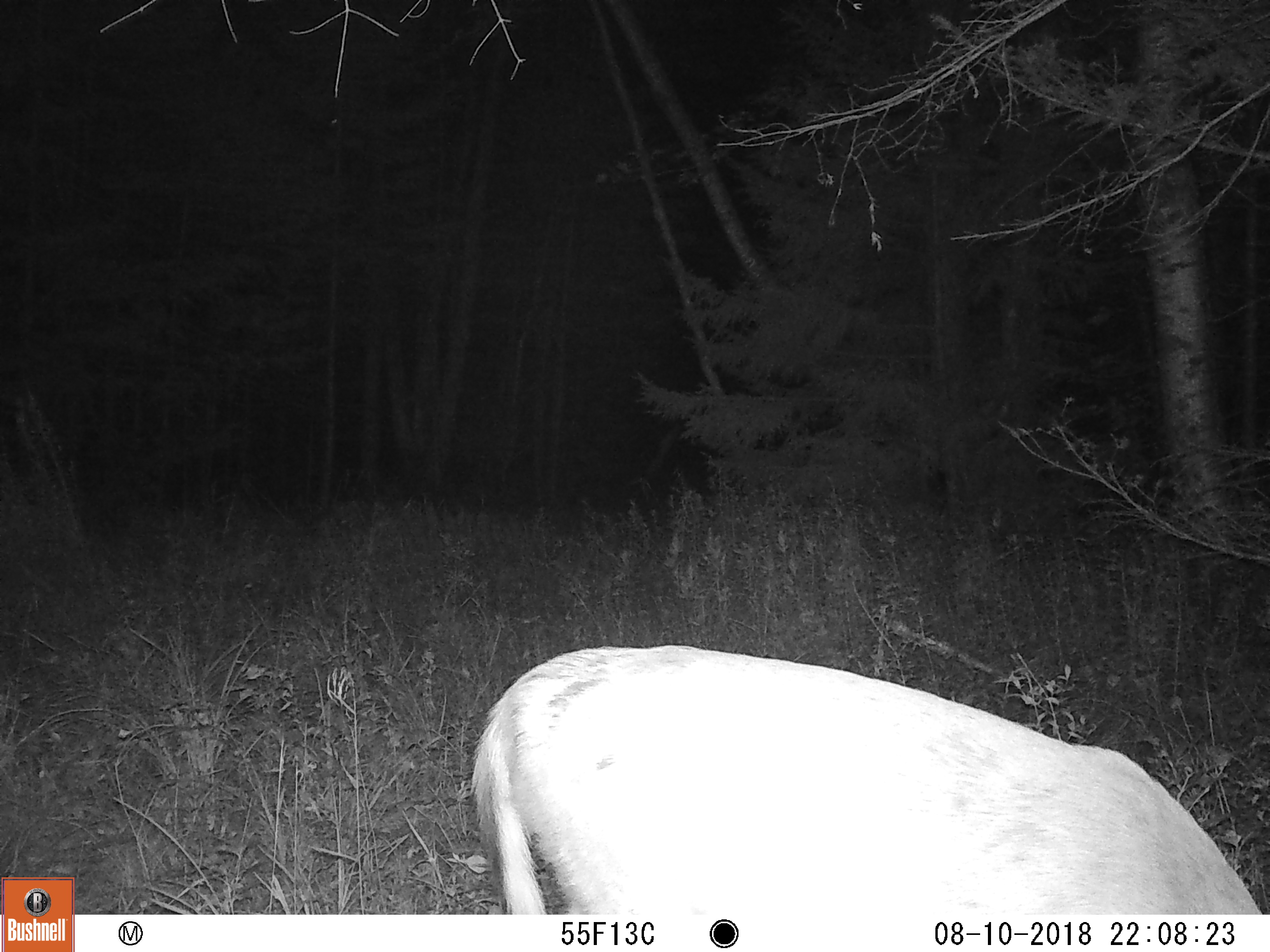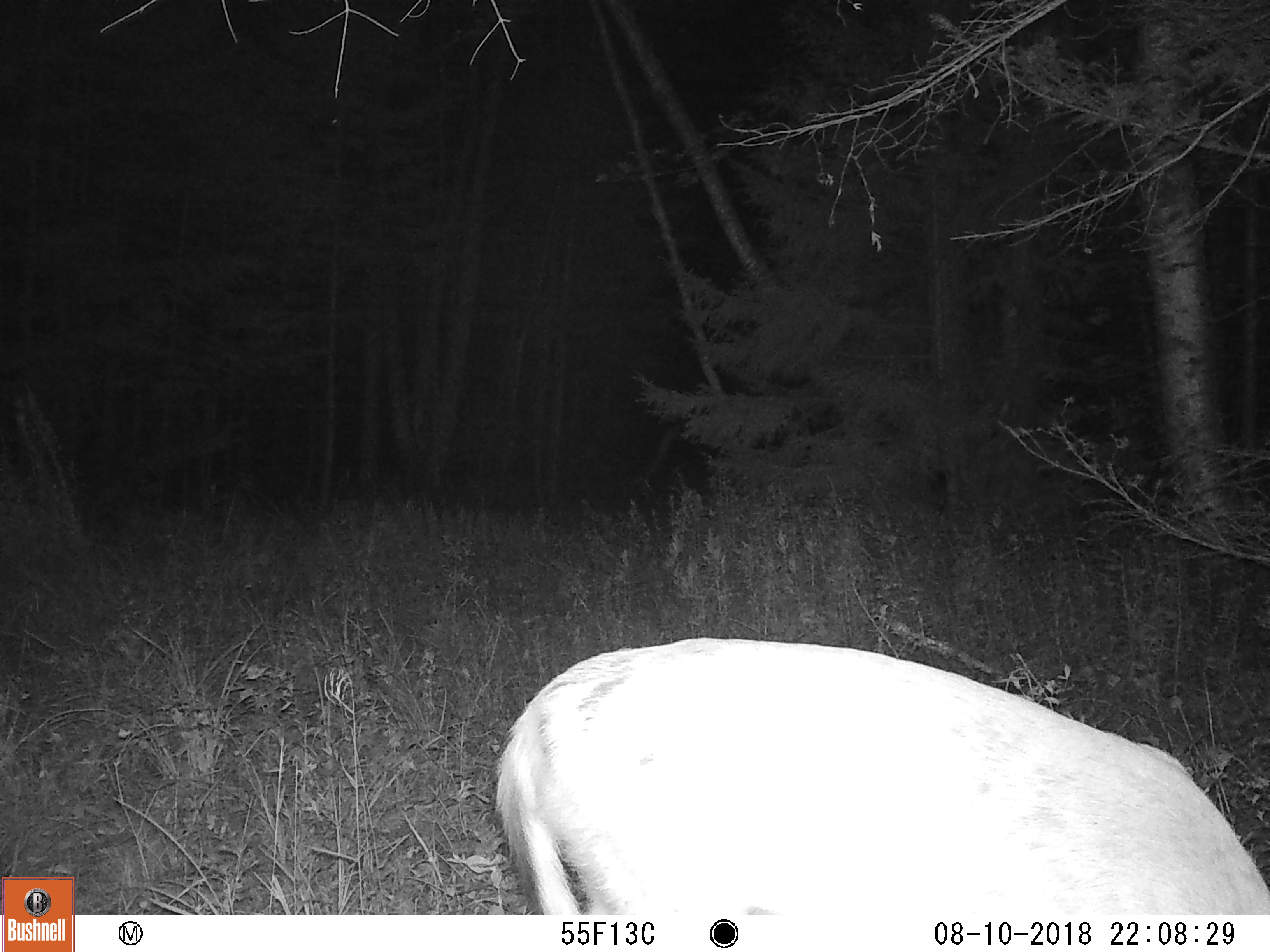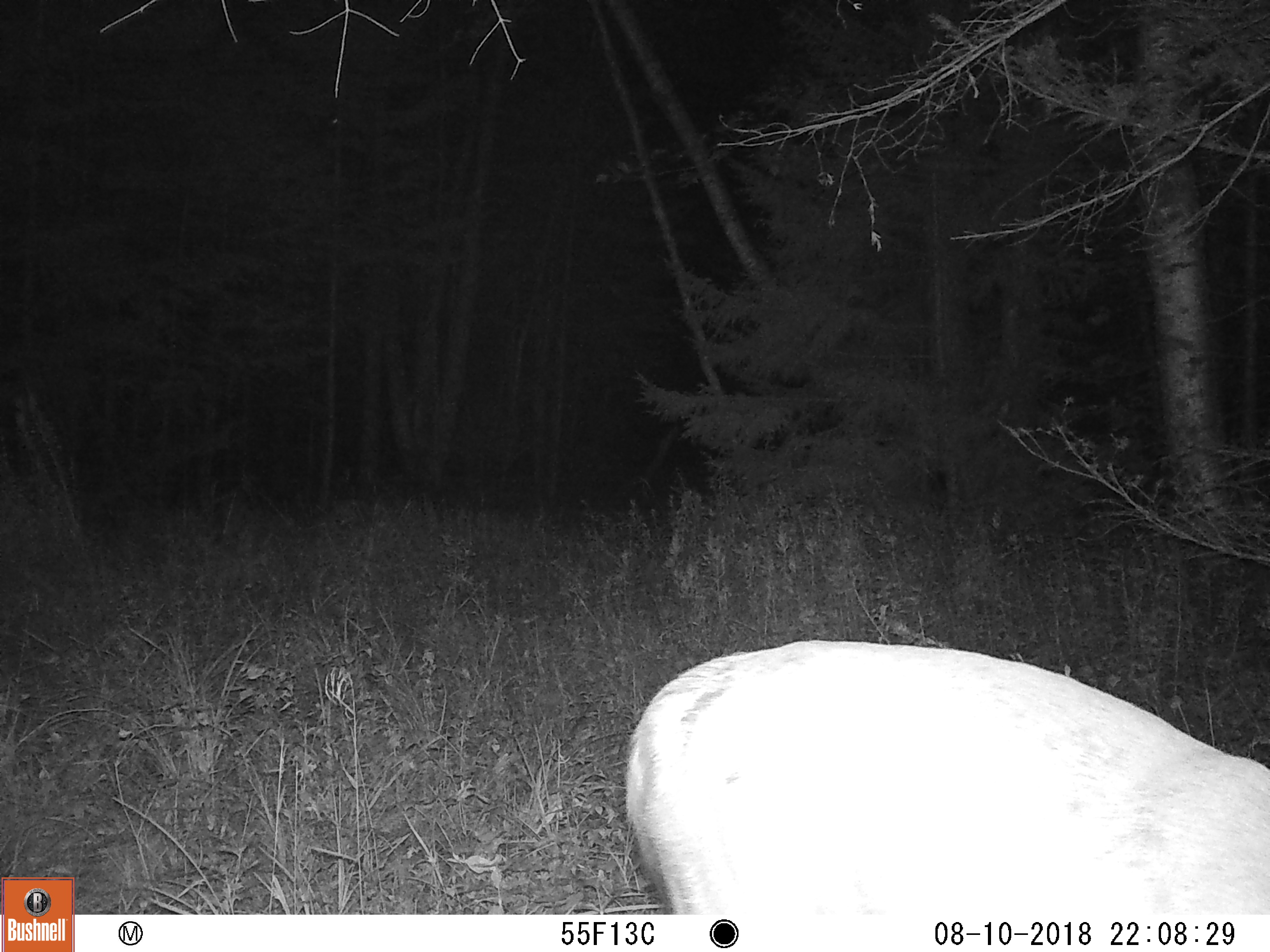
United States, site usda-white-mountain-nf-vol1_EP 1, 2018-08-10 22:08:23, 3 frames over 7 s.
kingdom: Animalia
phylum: Chordata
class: Mammalia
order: Artiodactyla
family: Cervidae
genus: Odocoileus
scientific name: Odocoileus virginianus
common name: white-tailed deer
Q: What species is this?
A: White-tailed deer (Odocoileus virginianus).